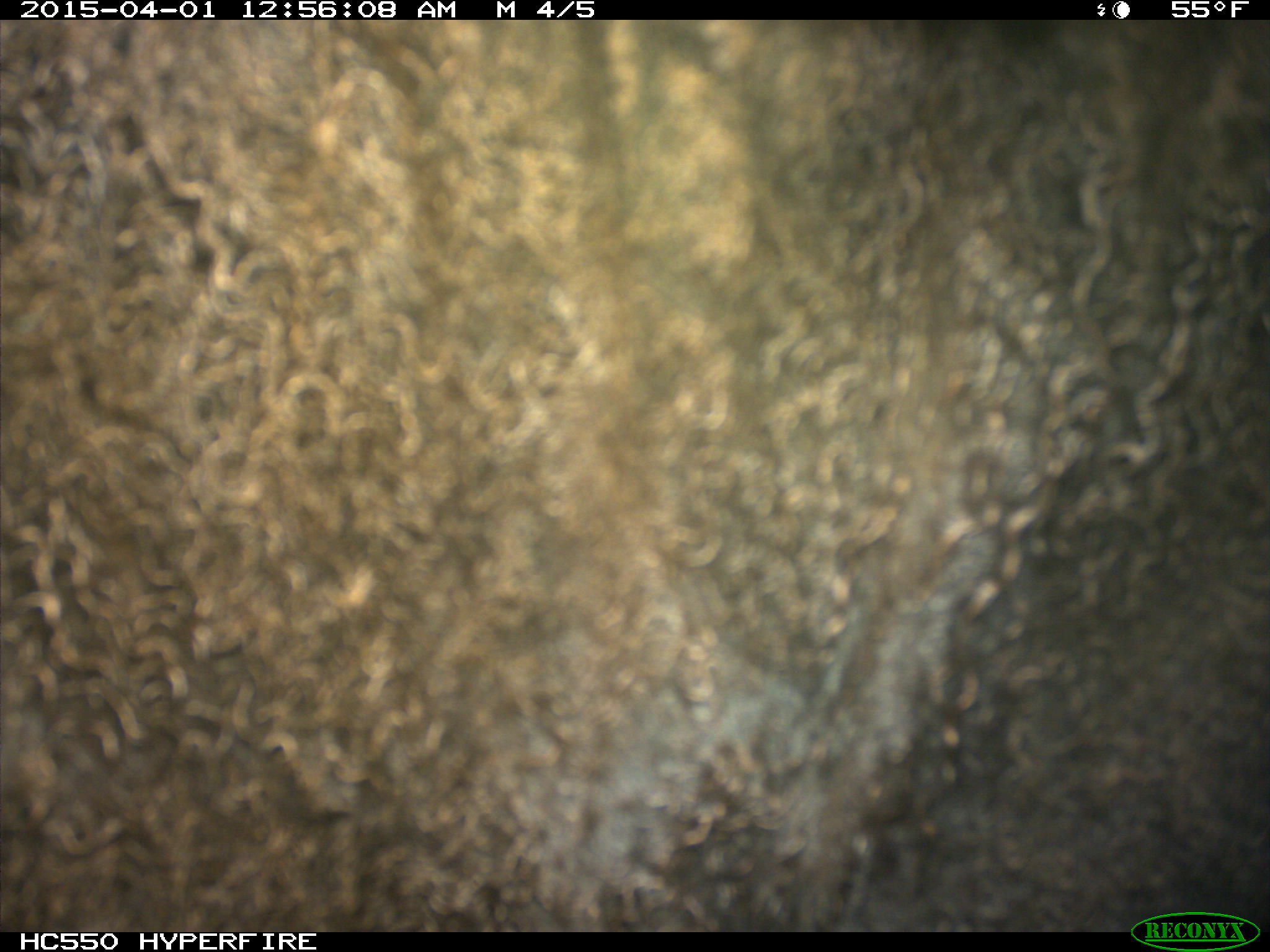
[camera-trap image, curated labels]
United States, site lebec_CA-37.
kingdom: Animalia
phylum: Chordata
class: Mammalia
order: Artiodactyla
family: Bovidae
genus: Bos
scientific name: Bos taurus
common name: domestic cow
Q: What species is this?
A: Bos taurus (domestic cow).